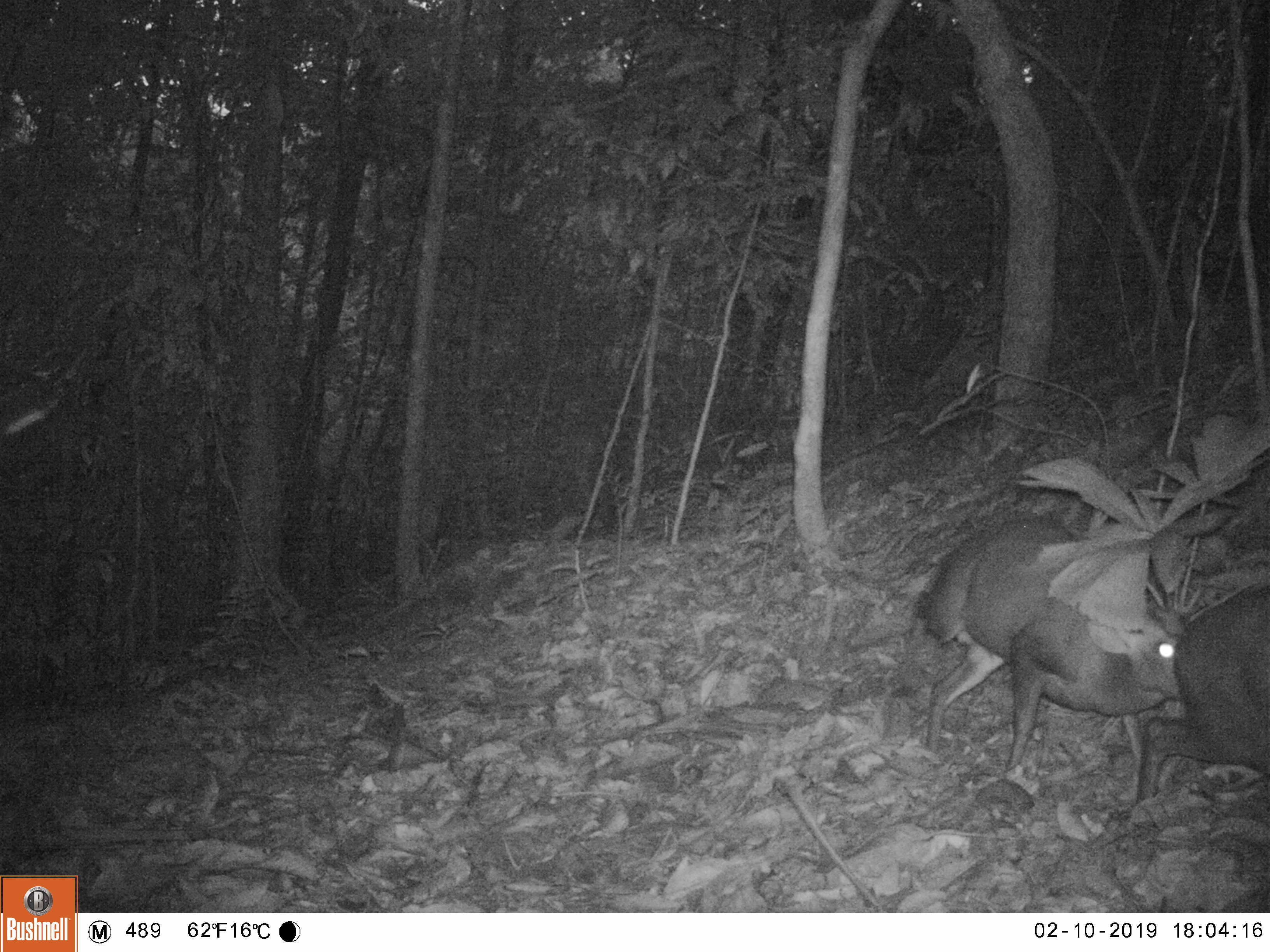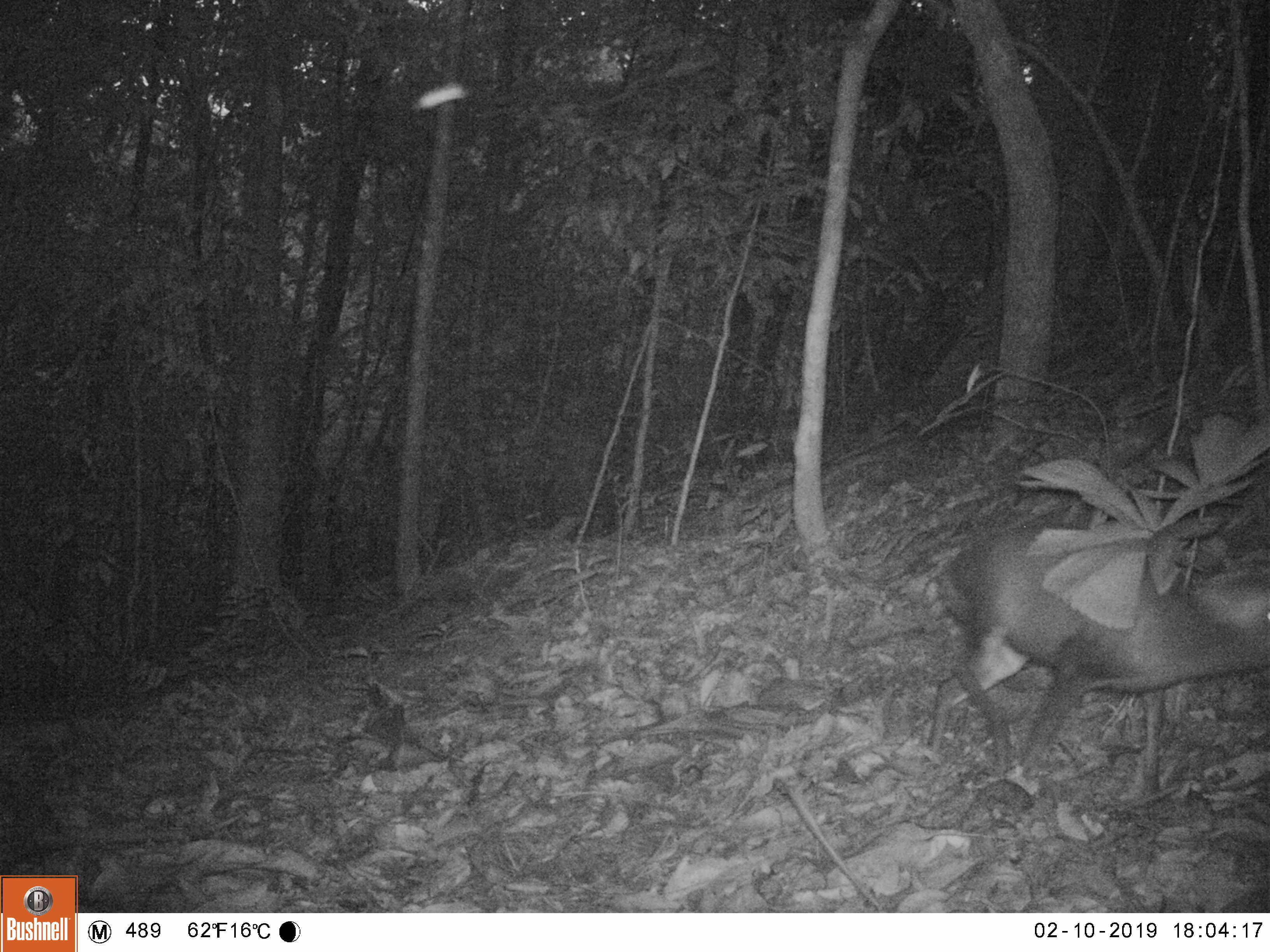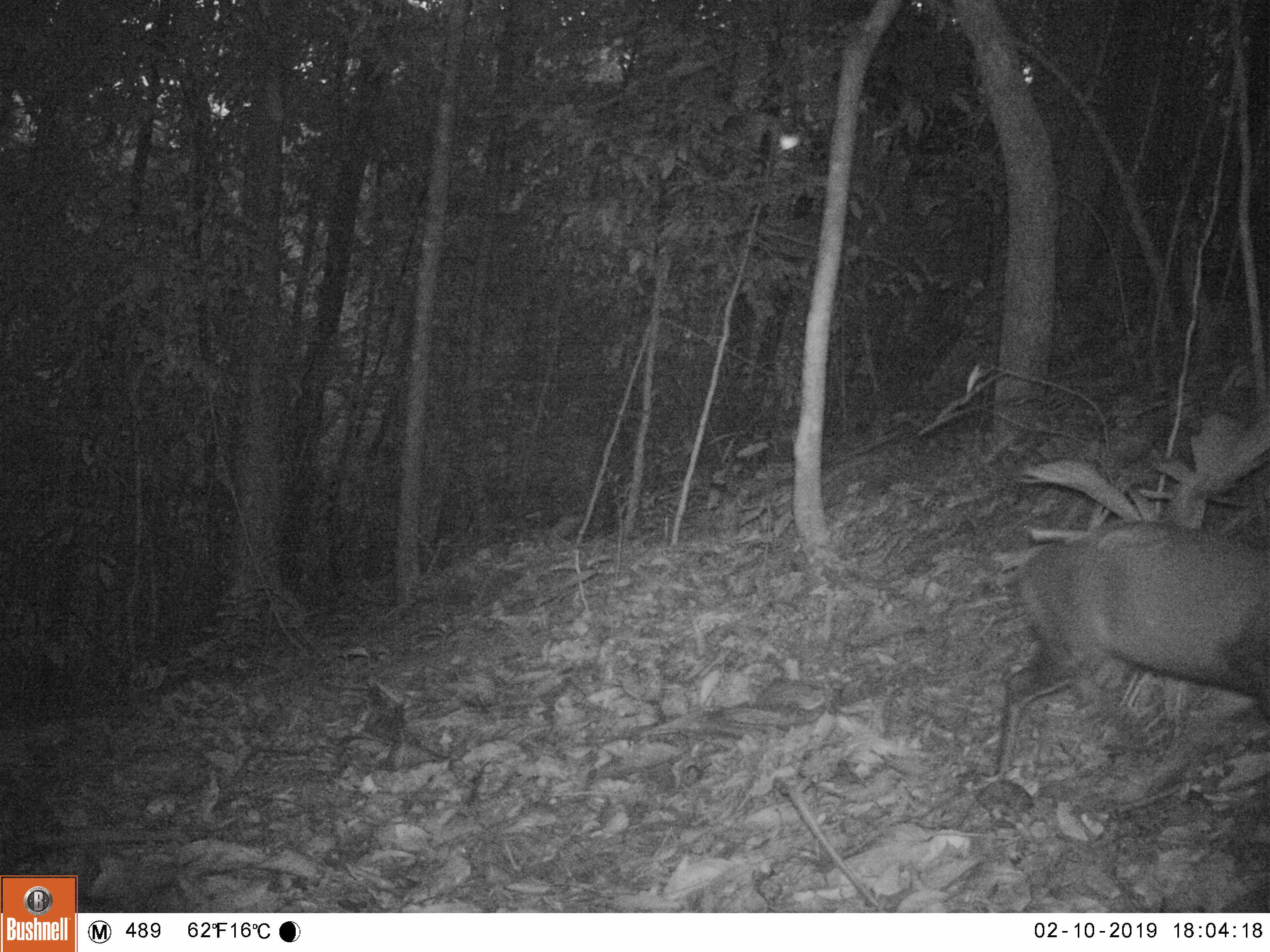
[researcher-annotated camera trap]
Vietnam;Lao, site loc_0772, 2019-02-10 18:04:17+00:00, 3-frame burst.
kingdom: Animalia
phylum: Chordata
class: Mammalia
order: Artiodactyla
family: Cervidae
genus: Muntiacus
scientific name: Muntiacus rooseveltorum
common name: roosevelt's muntjac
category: roosevelts muntjac group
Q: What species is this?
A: Roosevelts muntjac group (roosevelt's muntjac) (Muntiacus rooseveltorum).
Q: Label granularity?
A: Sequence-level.